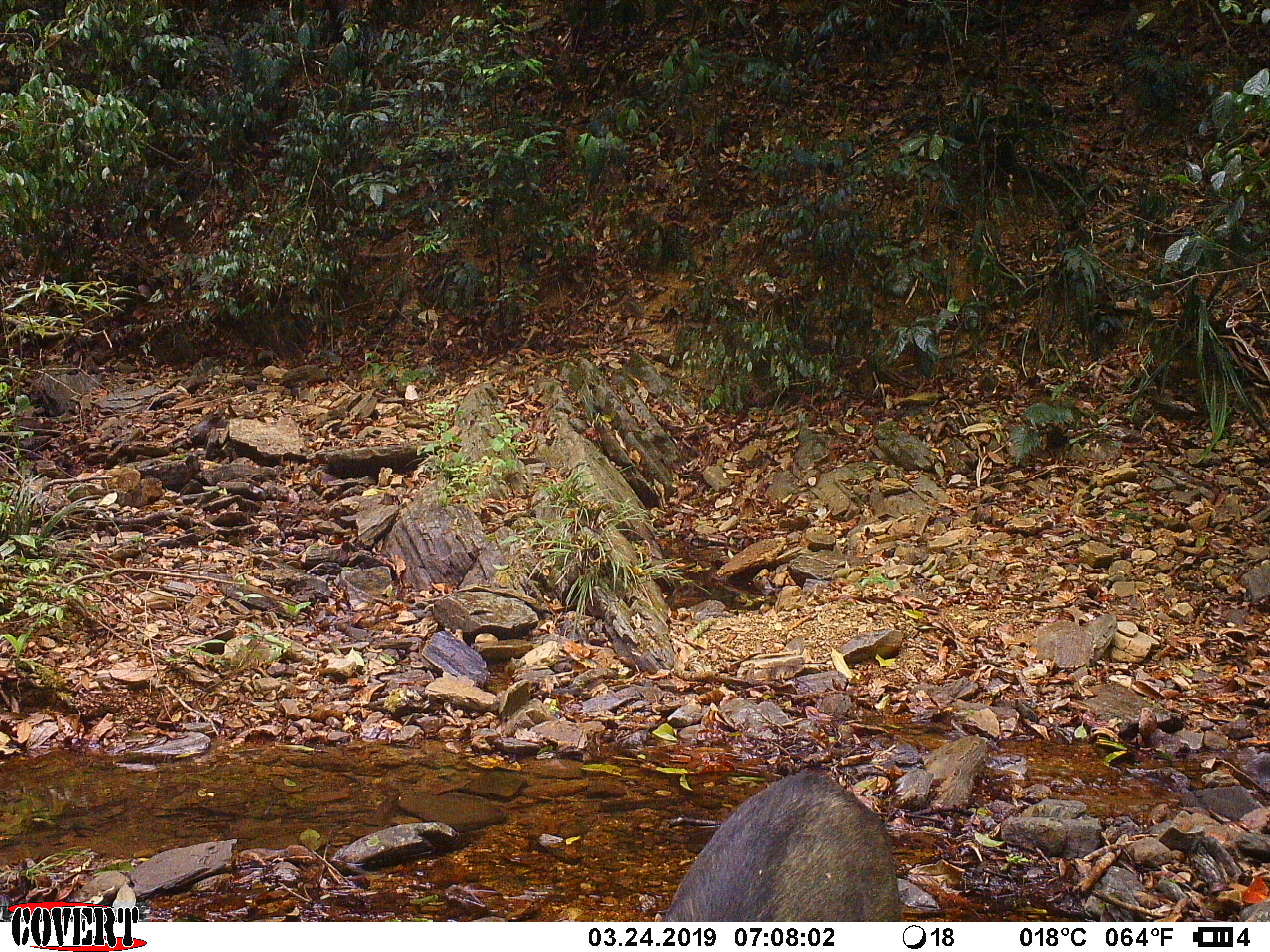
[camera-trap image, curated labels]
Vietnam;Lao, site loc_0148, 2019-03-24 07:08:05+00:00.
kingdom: Animalia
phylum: Chordata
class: Mammalia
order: Artiodactyla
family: Suidae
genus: Sus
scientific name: Sus scrofa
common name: eurasian wild pig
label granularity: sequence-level